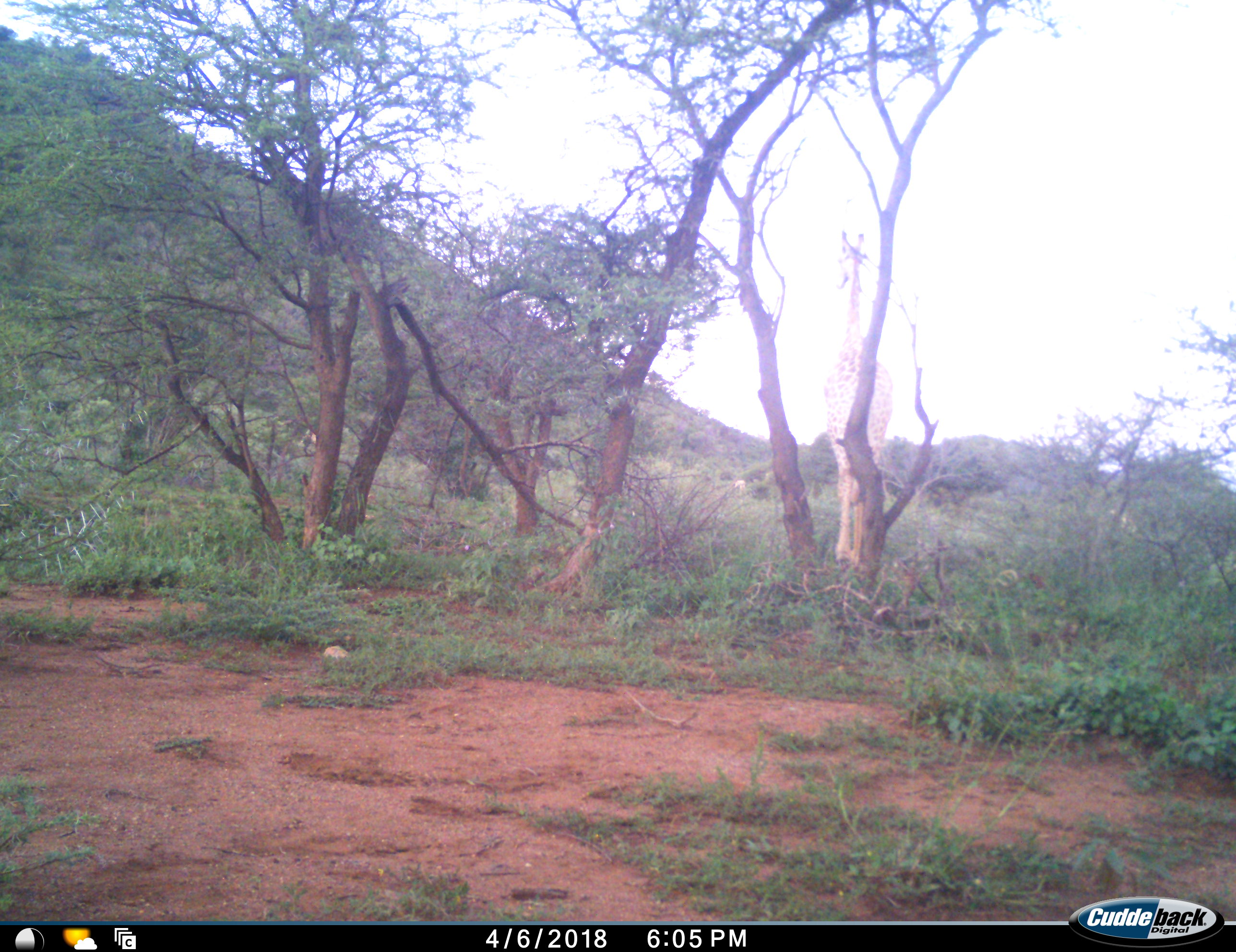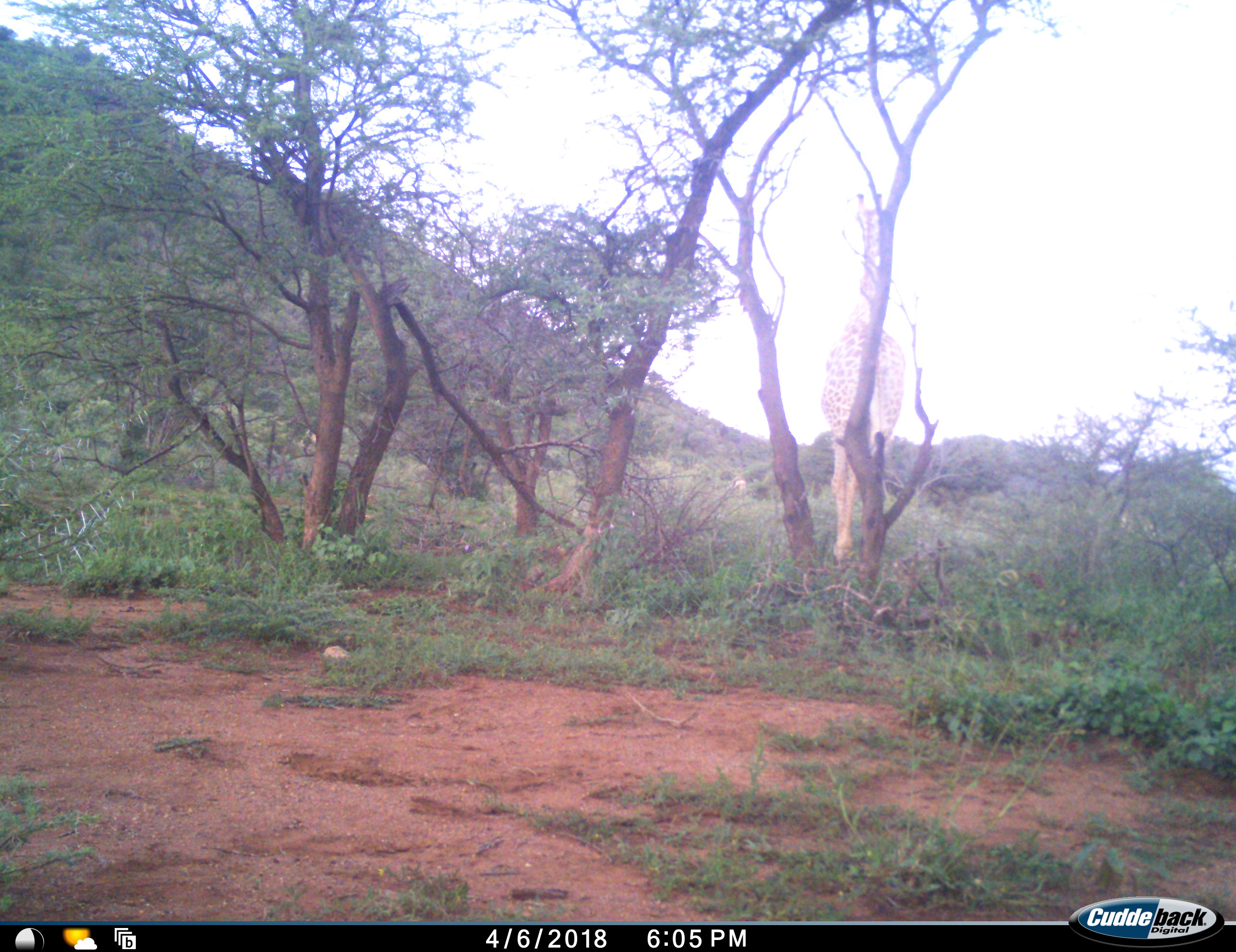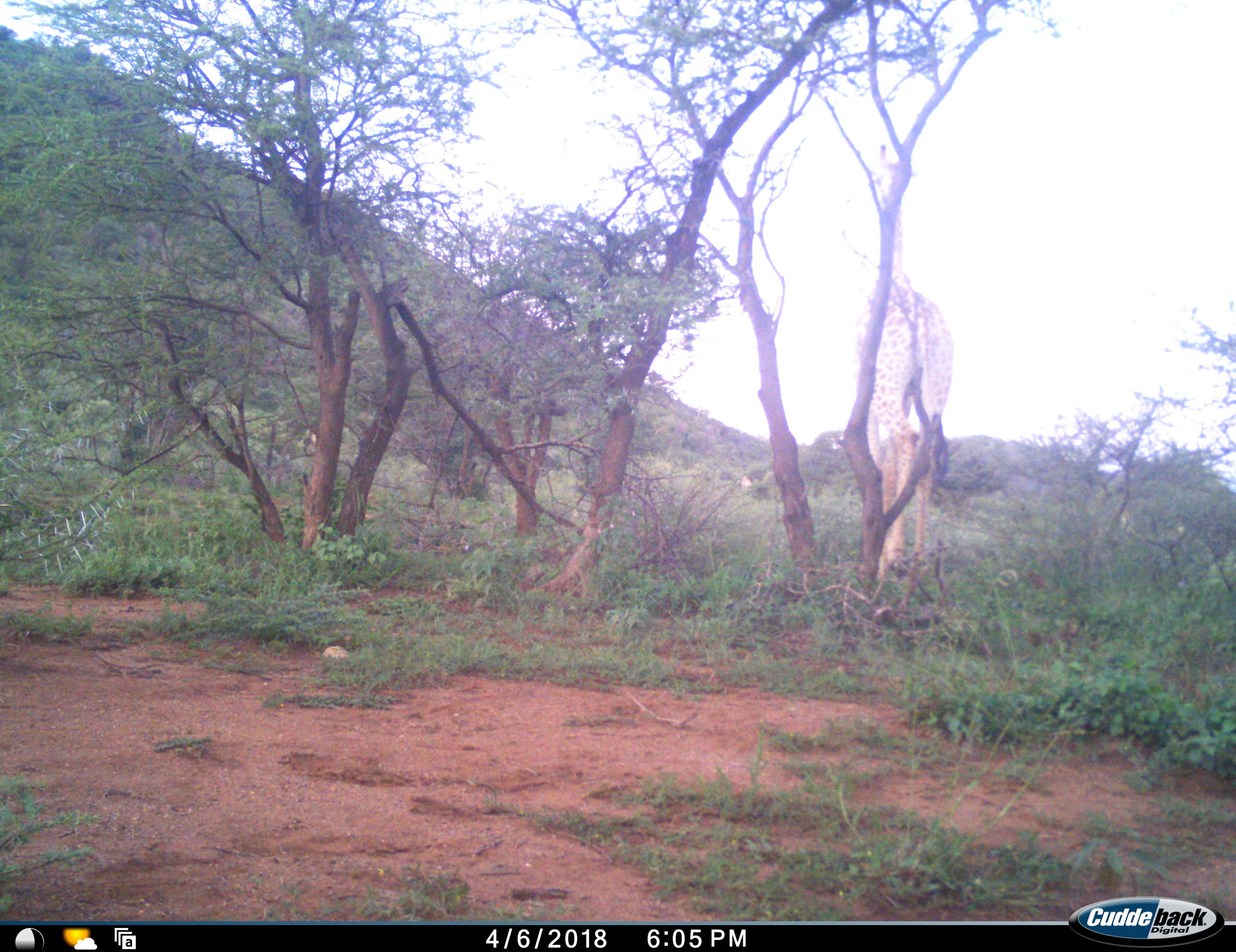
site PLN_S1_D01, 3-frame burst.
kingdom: Animalia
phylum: Chordata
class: Mammalia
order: Artiodactyla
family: Giraffidae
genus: Giraffa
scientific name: Giraffa camelopardalis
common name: giraffe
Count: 1.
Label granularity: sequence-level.